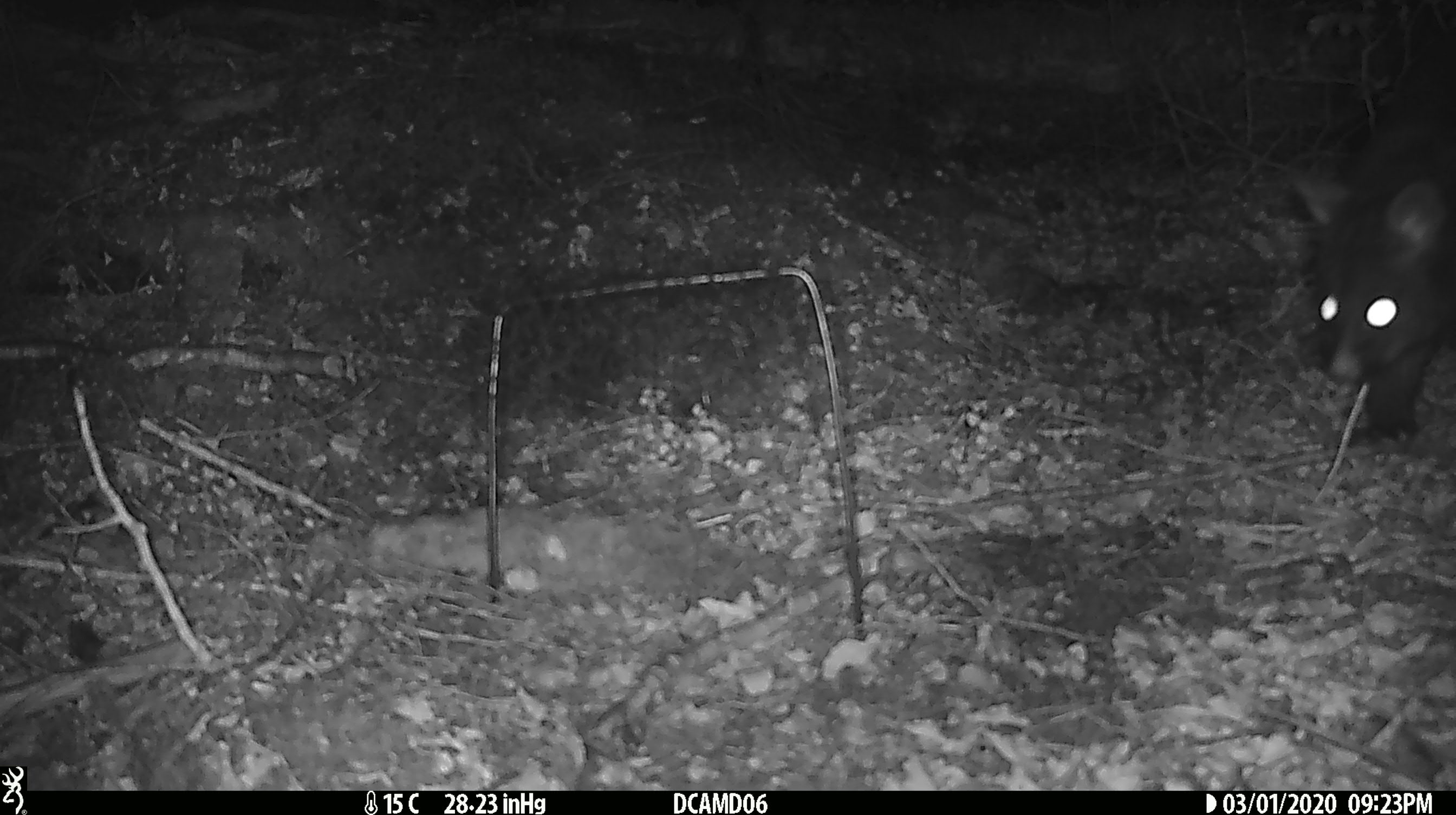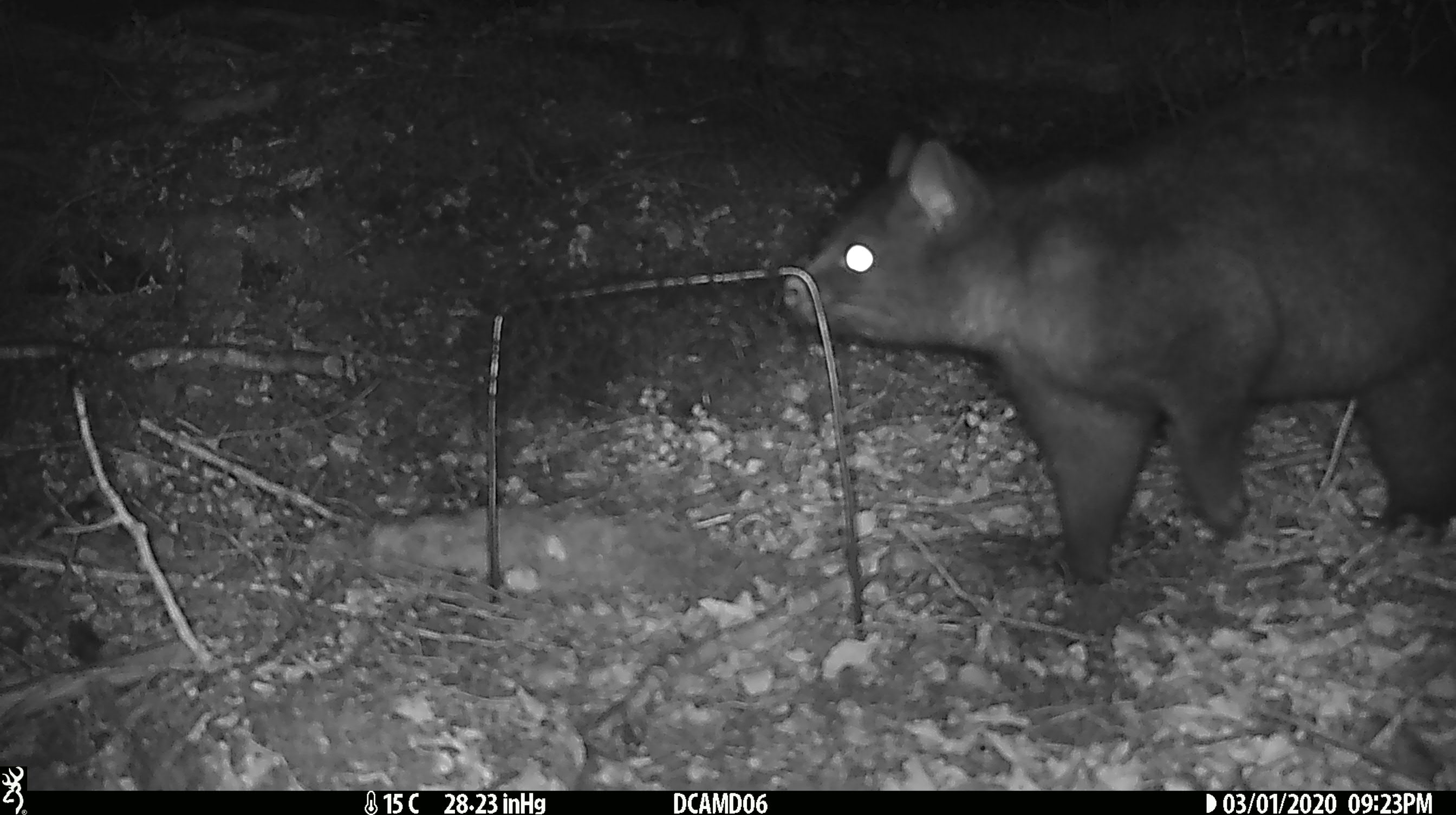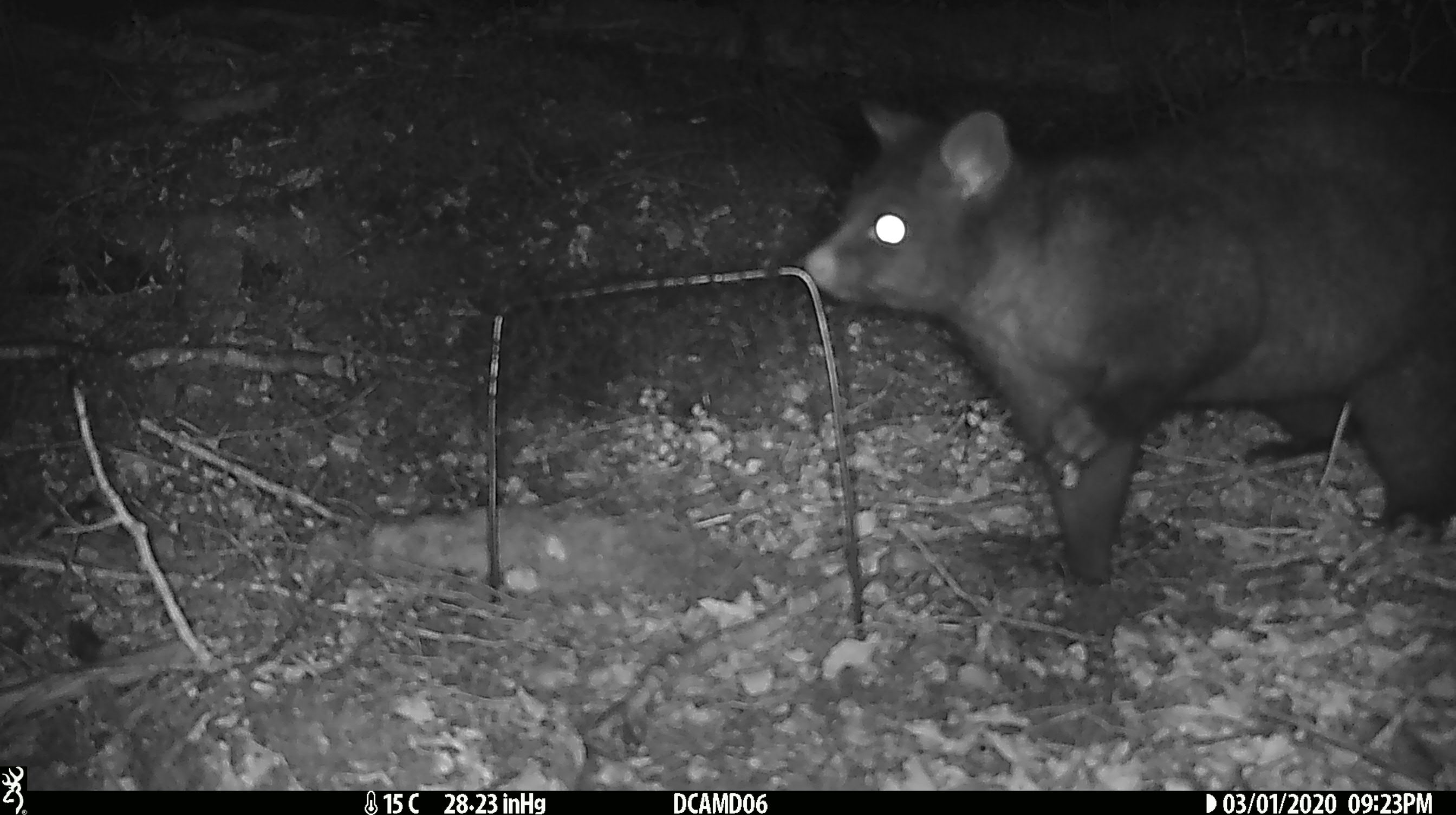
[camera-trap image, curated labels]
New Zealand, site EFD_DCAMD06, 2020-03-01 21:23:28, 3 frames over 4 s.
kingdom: Animalia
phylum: Chordata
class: Mammalia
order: Diprotodontia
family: Phalangeridae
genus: Trichosurus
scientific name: Trichosurus vulpecula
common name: common brushtail possum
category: possum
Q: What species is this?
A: Possum (common brushtail possum) (Trichosurus vulpecula).